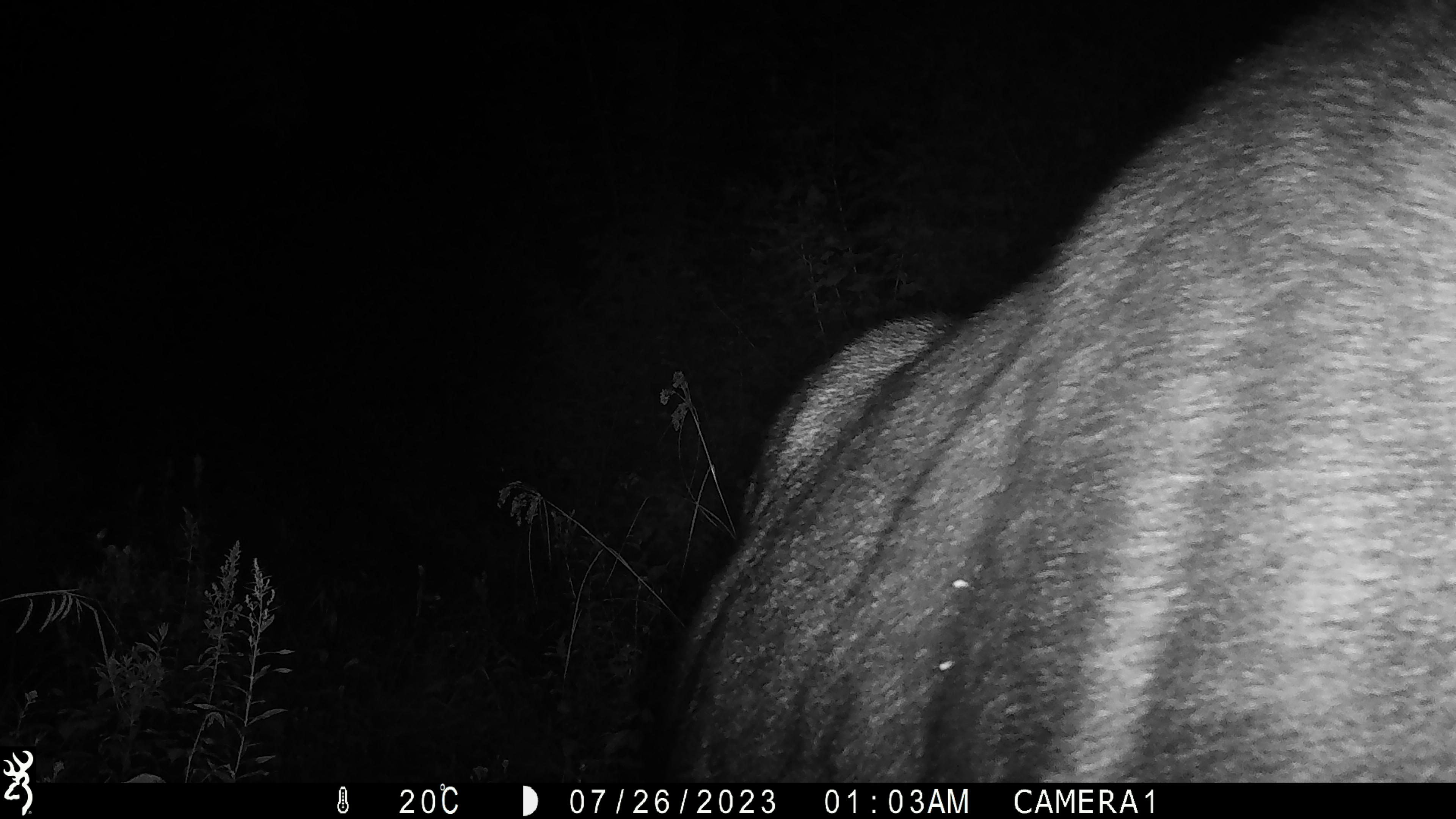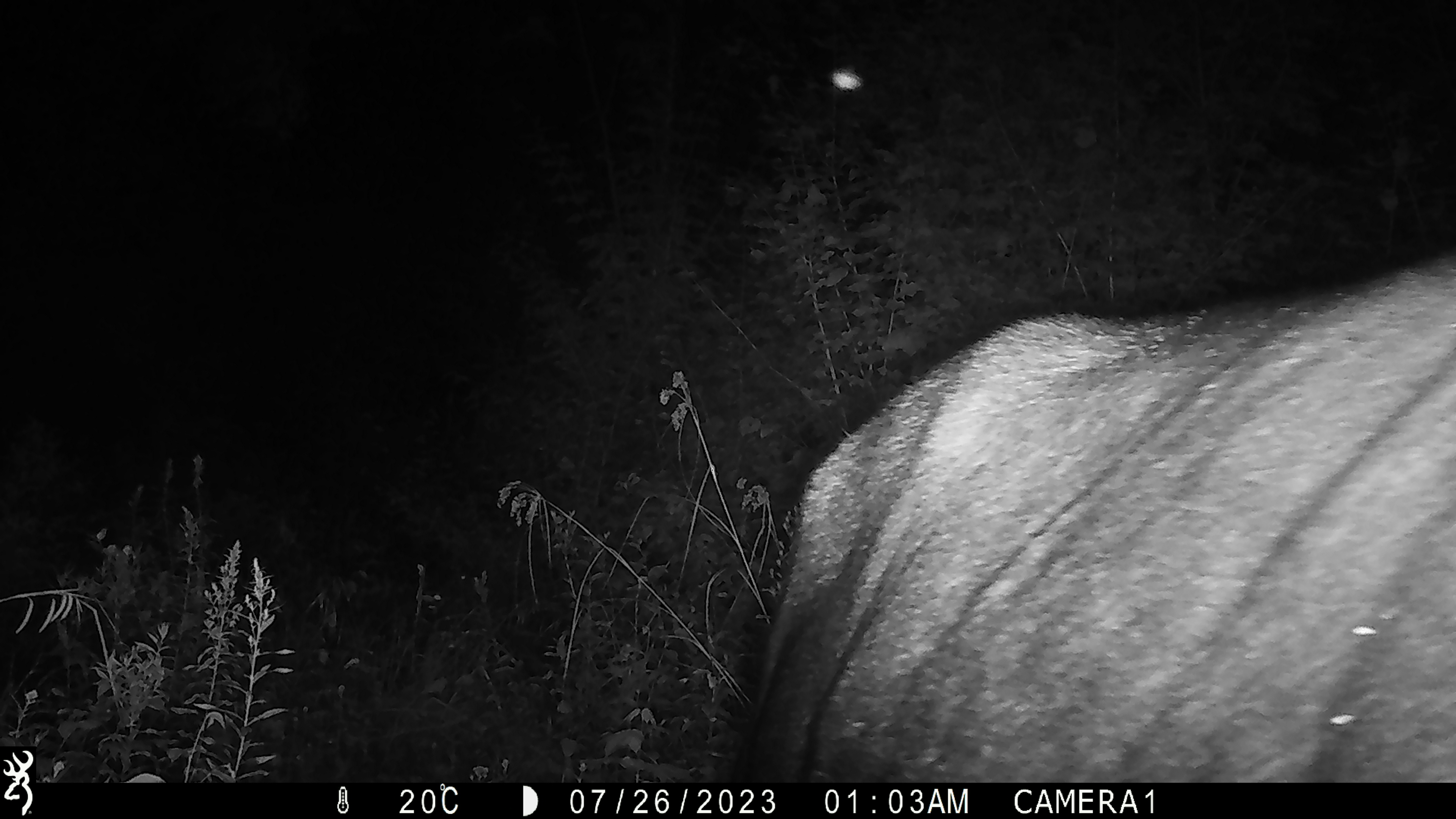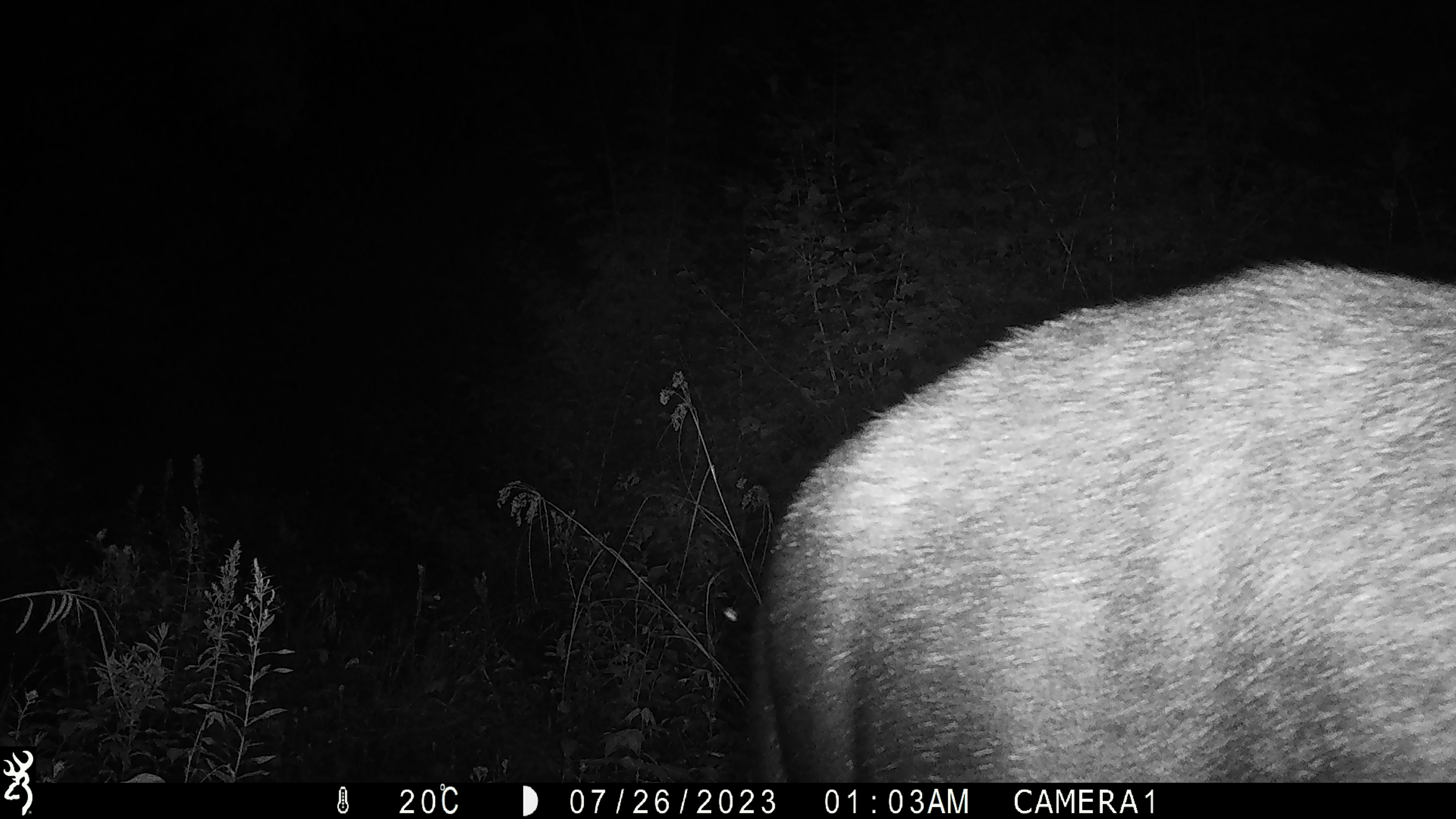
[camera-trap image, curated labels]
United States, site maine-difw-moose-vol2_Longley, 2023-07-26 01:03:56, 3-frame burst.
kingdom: Animalia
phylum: Chordata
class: Mammalia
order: Artiodactyla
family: Cervidae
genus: Alces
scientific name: Alces alces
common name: moose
Moose (Alces alces).